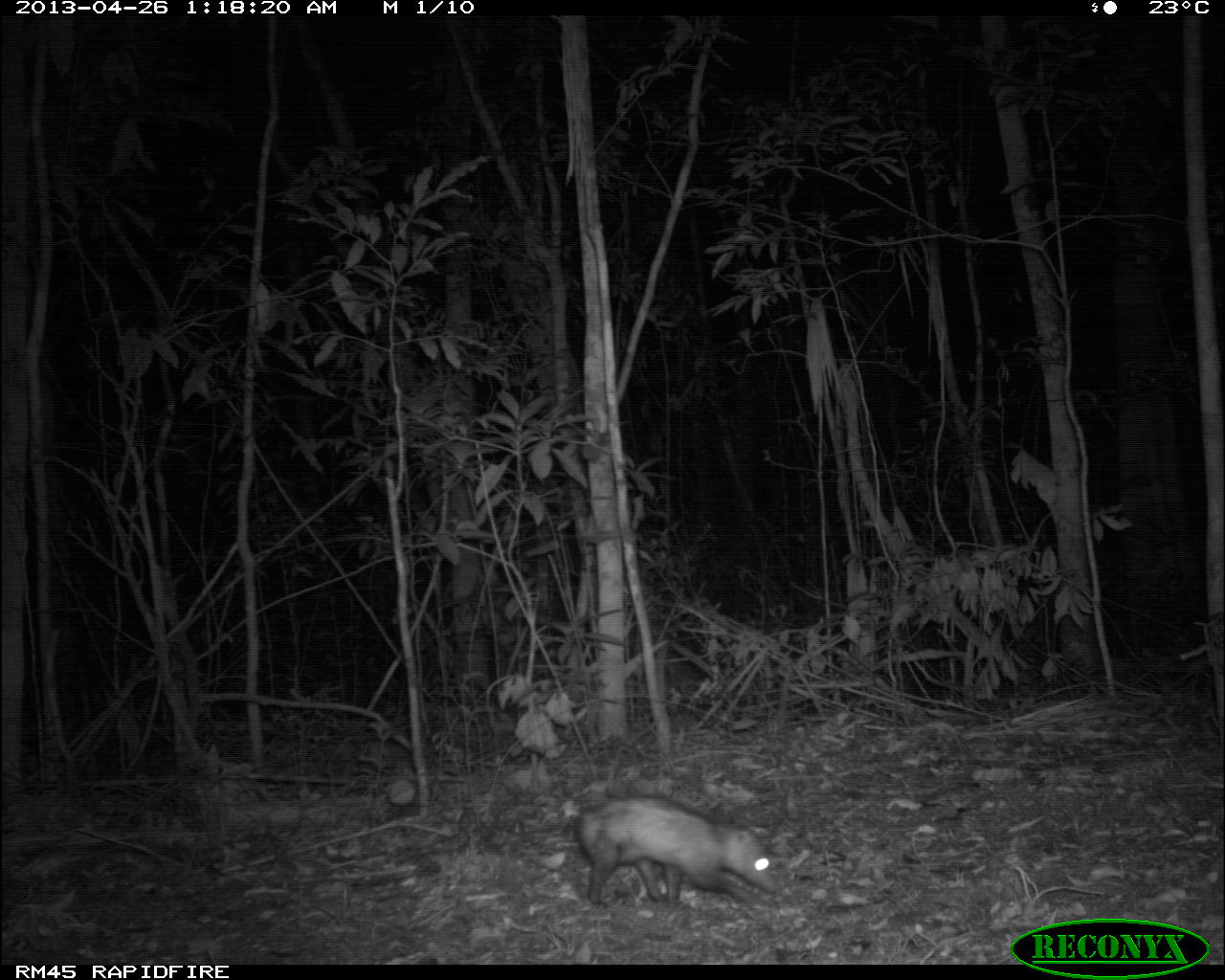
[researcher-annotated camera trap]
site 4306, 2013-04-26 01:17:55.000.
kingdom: Animalia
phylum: Chordata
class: Mammalia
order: Didelphimorphia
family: Didelphidae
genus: Didelphis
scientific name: Didelphis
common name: american opossums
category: didelphis sp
Didelphis sp (american opossums) (Didelphis), count 1.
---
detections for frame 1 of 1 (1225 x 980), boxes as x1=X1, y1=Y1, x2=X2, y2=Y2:
didelphis sp: x1=569, y1=795, x2=780, y2=913